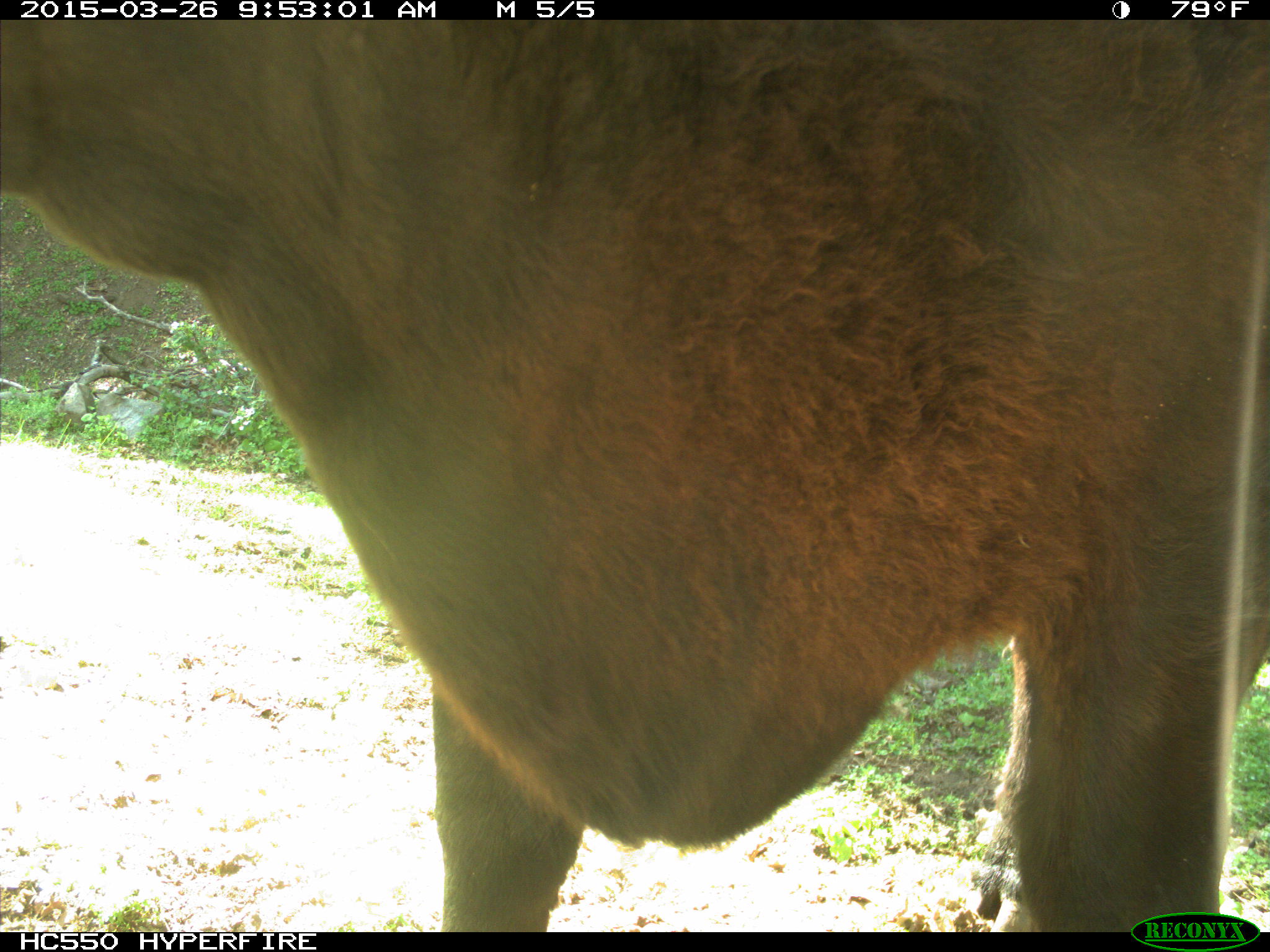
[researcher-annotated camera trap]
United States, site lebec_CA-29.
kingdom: Animalia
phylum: Chordata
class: Mammalia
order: Artiodactyla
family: Bovidae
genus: Bos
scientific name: Bos taurus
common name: domestic cow